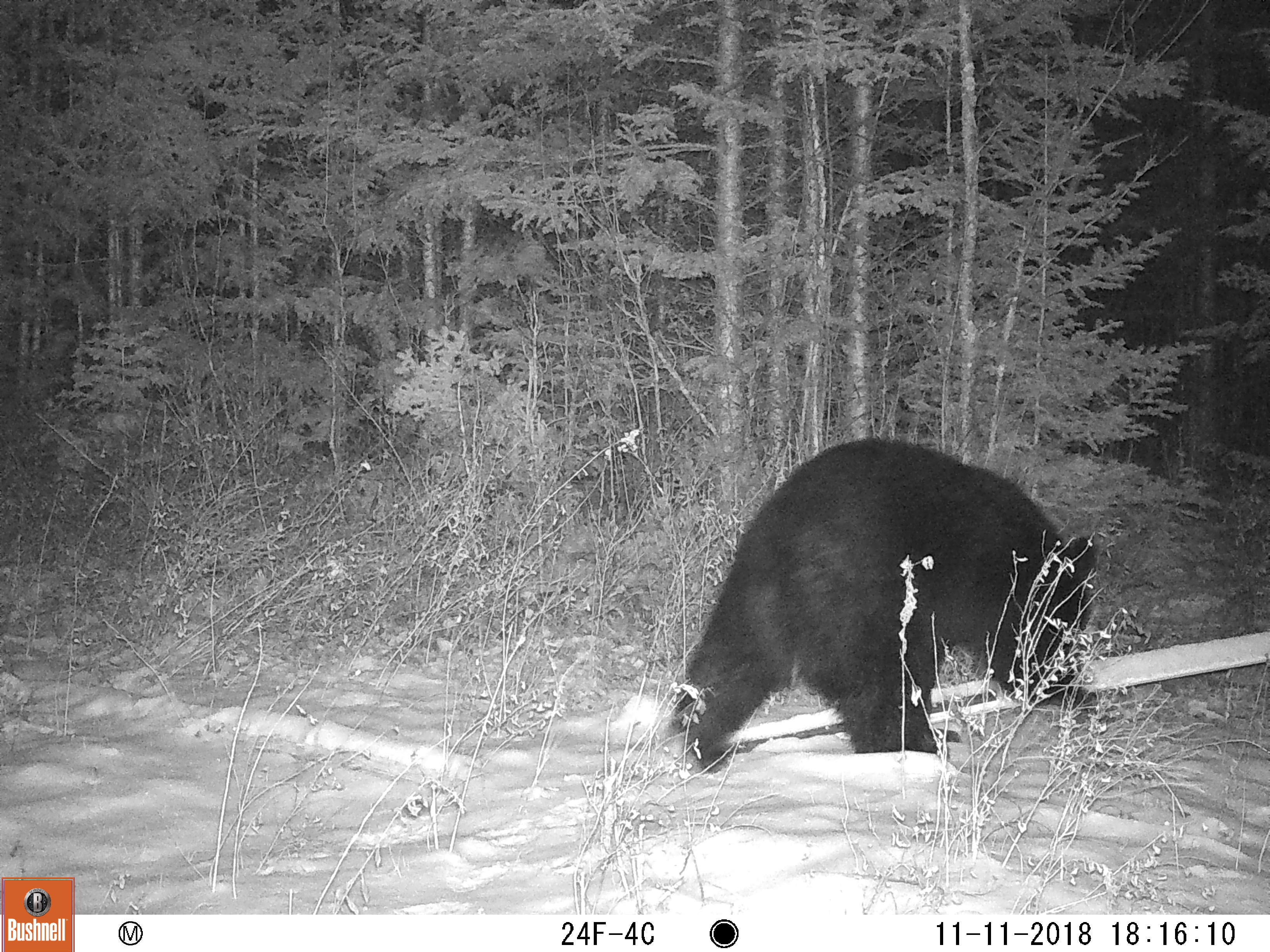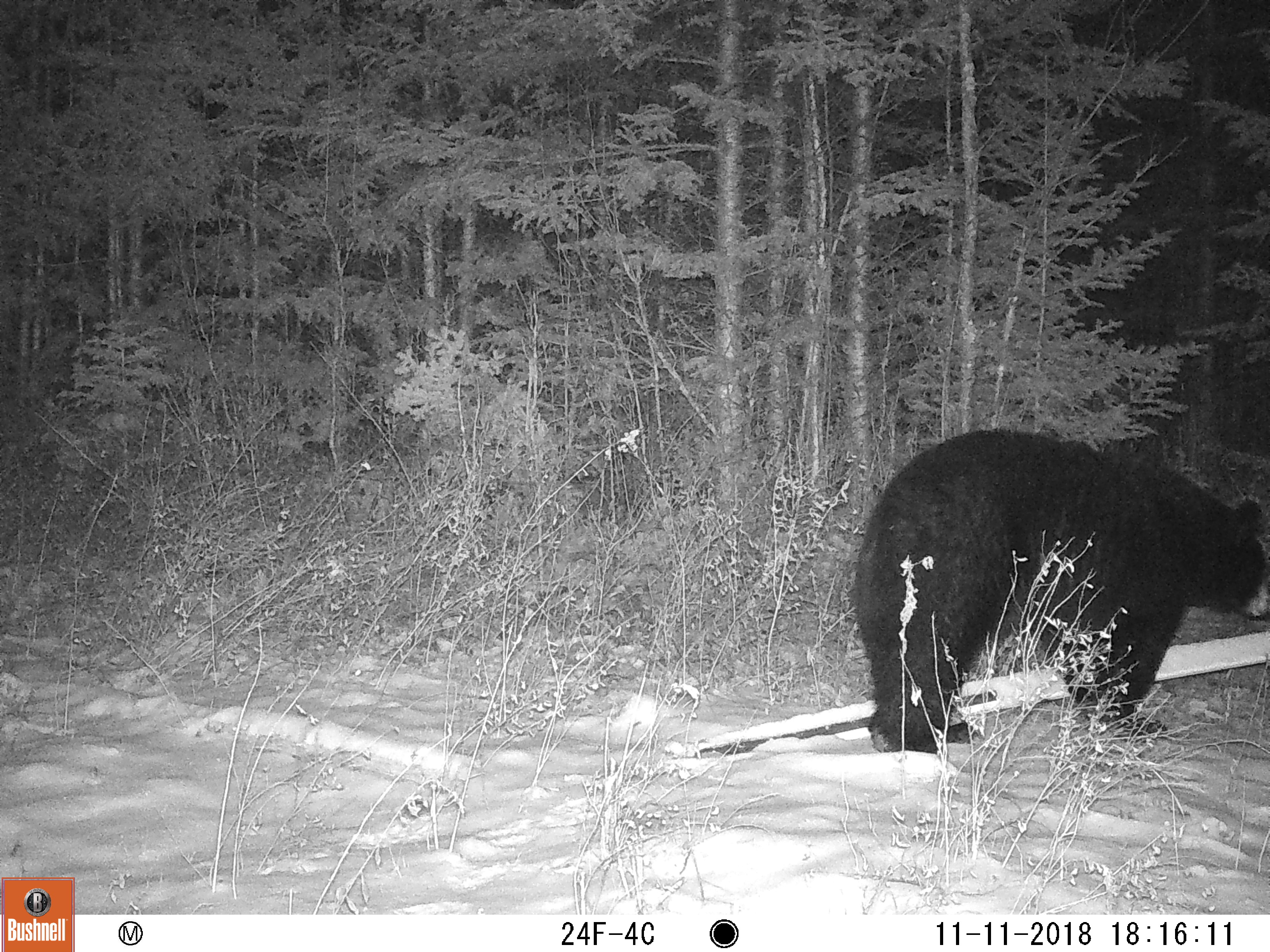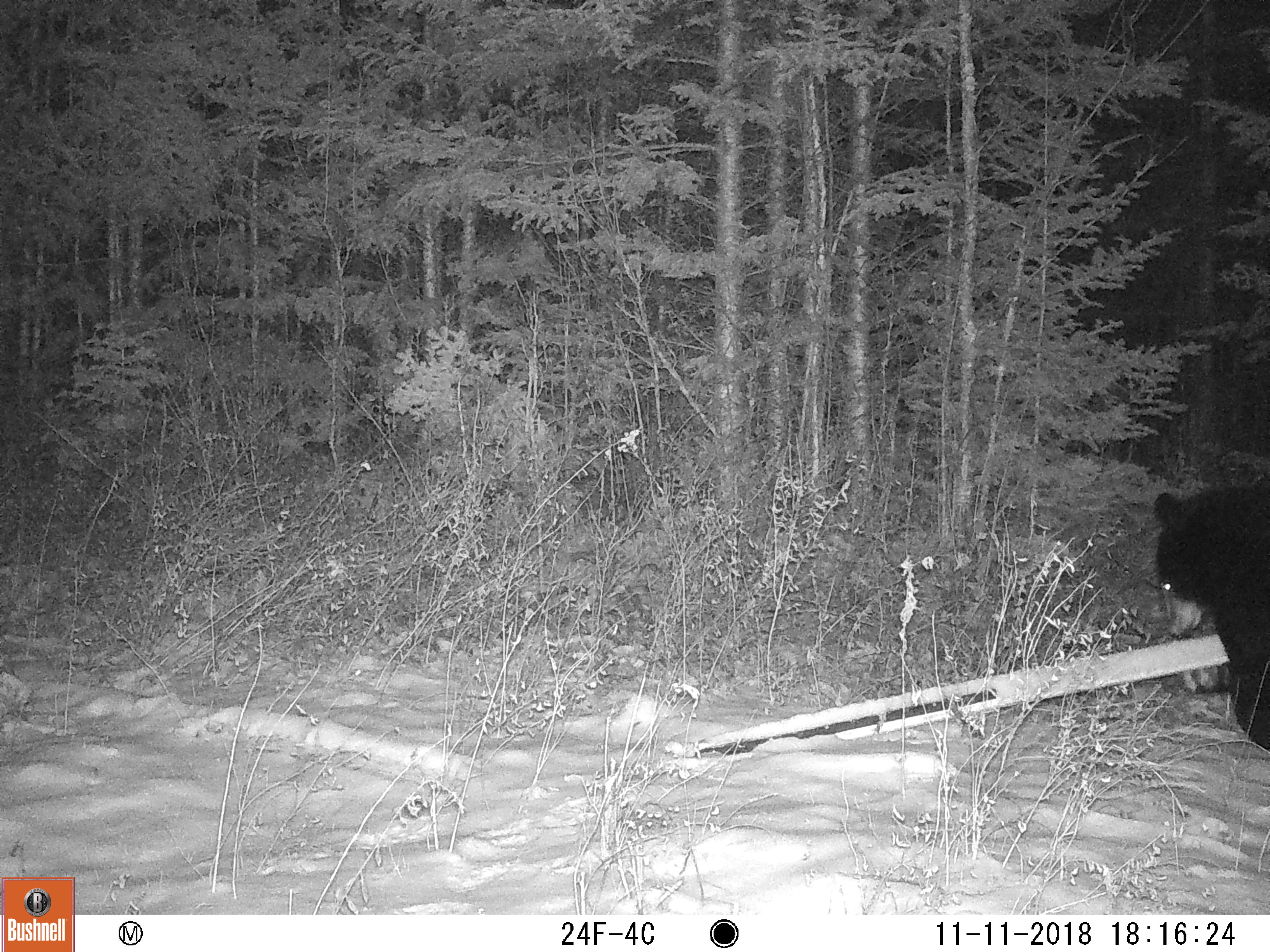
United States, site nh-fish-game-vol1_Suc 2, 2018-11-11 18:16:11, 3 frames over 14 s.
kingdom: Animalia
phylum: Chordata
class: Mammalia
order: Carnivora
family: Ursidae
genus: Ursus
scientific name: Ursus americanus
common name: black bear